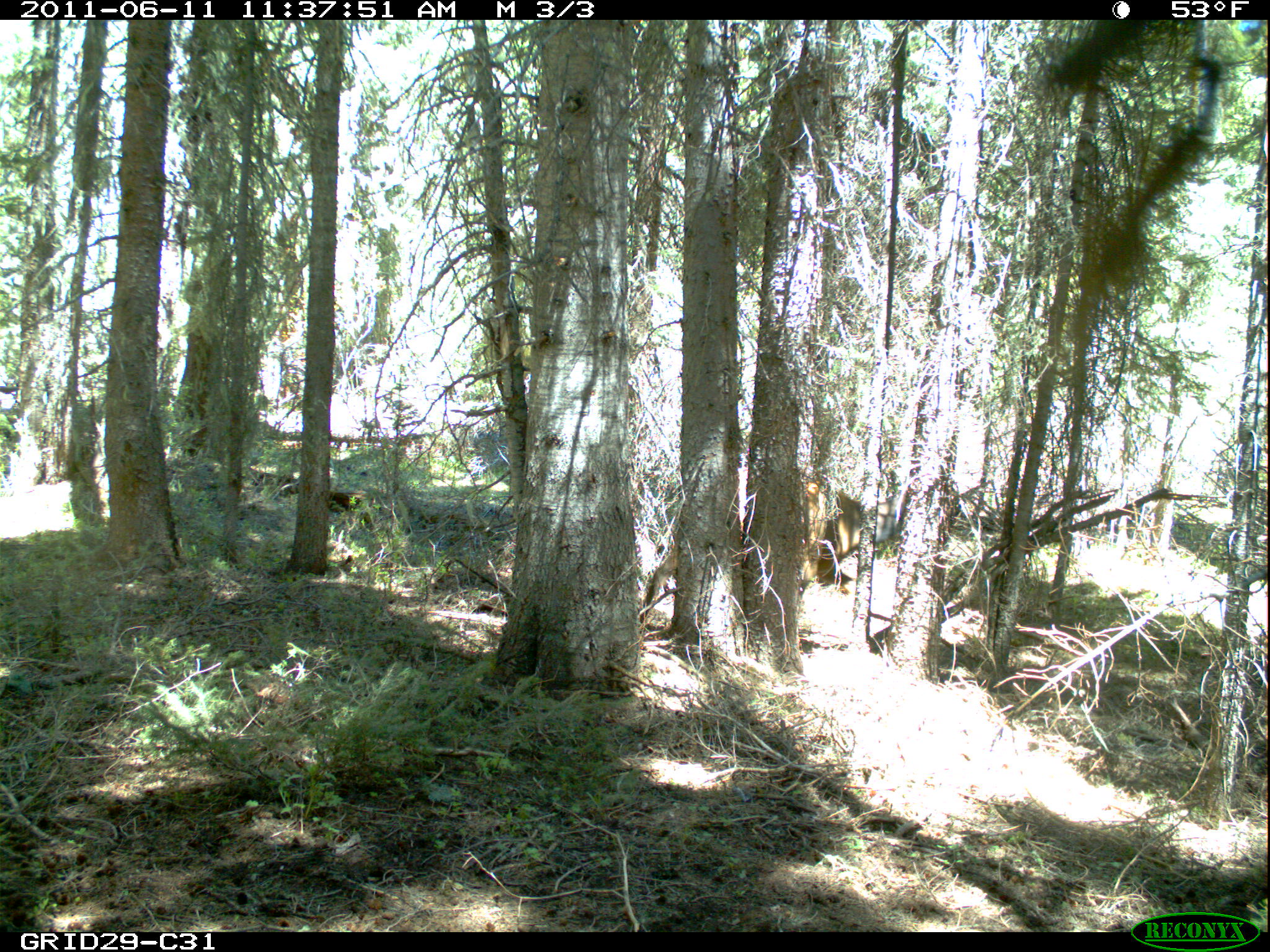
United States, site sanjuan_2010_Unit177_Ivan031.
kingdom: Animalia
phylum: Chordata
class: Mammalia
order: Artiodactyla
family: Cervidae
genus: Cervus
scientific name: Cervus elaphus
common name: red deer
Cervus elaphus (red deer).